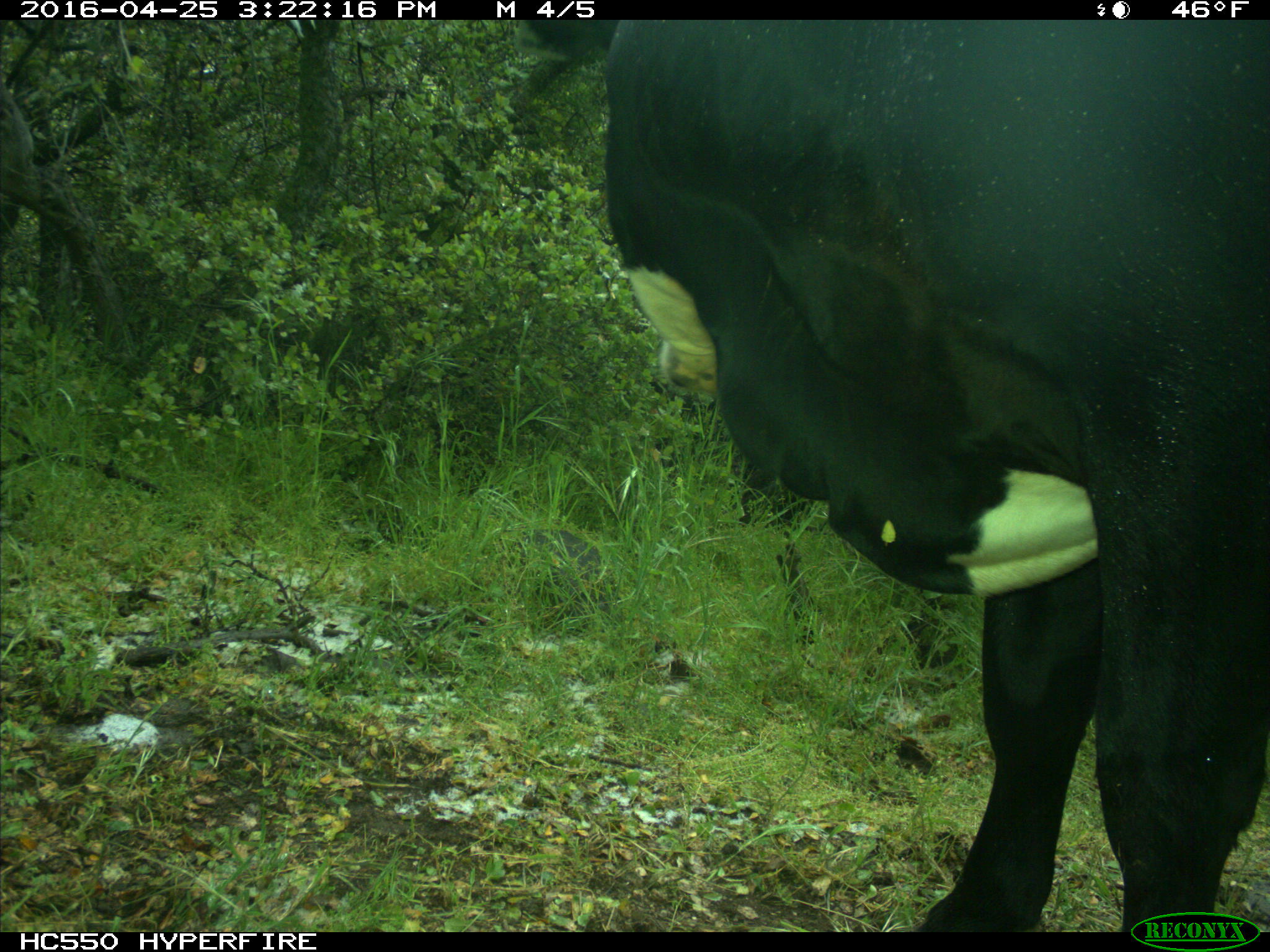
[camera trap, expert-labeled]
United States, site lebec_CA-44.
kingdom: Animalia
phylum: Chordata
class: Mammalia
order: Artiodactyla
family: Bovidae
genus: Bos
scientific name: Bos taurus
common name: domestic cow